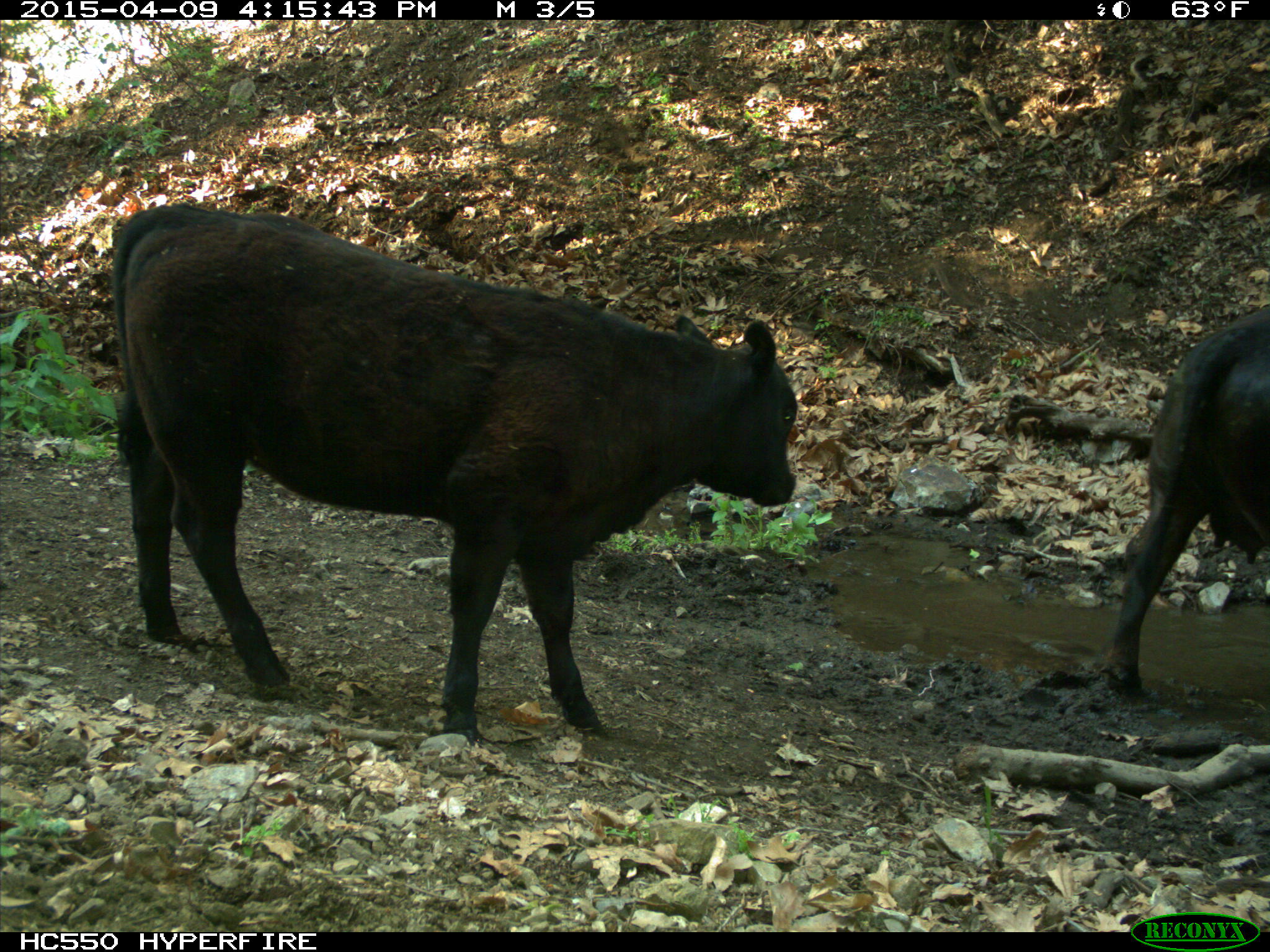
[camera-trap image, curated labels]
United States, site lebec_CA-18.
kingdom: Animalia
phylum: Chordata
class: Mammalia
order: Artiodactyla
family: Bovidae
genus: Bos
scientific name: Bos taurus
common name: domestic cow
Bos taurus (domestic cow).